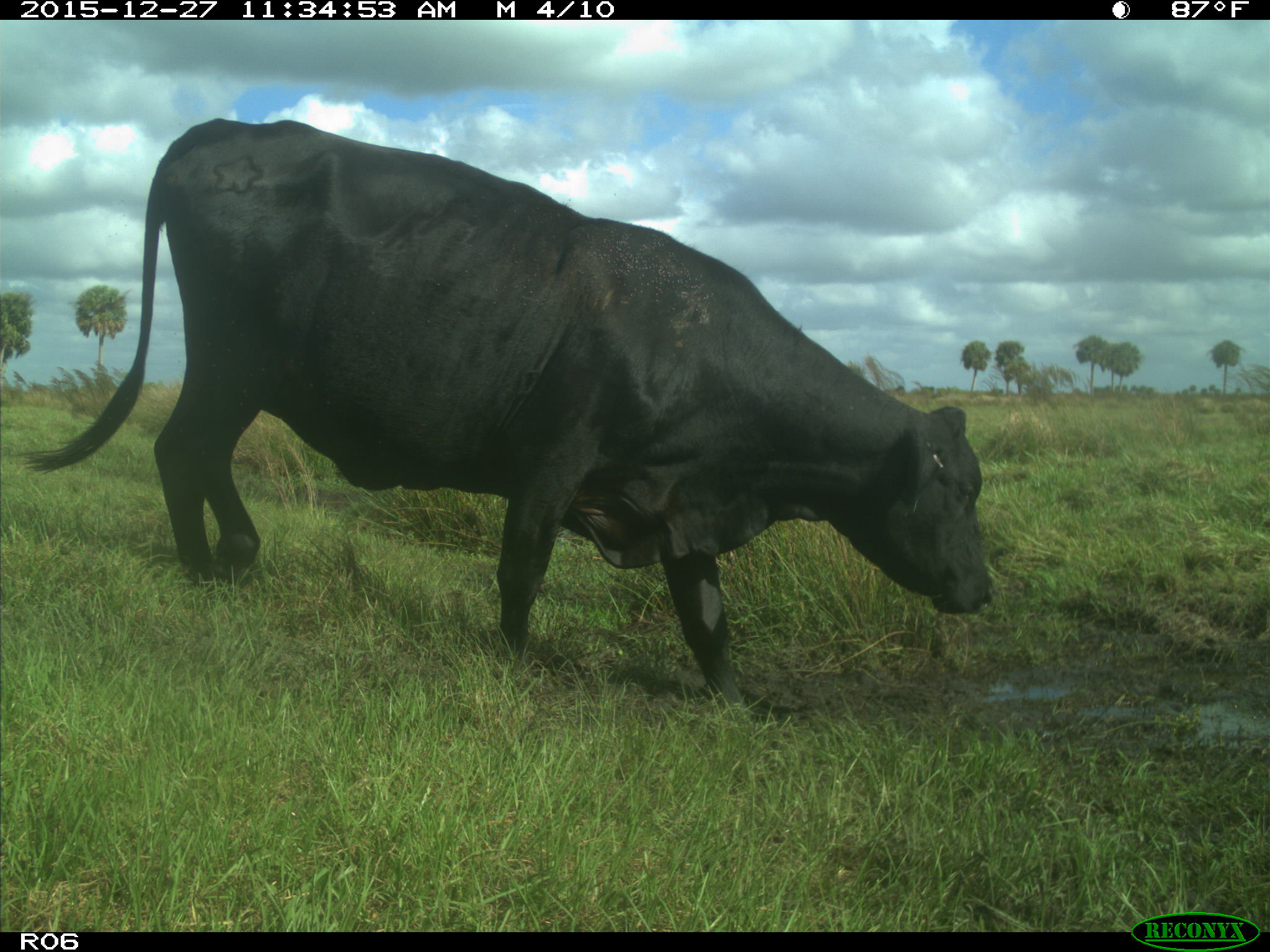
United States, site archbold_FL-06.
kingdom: Animalia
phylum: Chordata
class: Mammalia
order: Artiodactyla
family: Bovidae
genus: Bos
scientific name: Bos taurus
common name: domestic cow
Bos taurus (domestic cow).